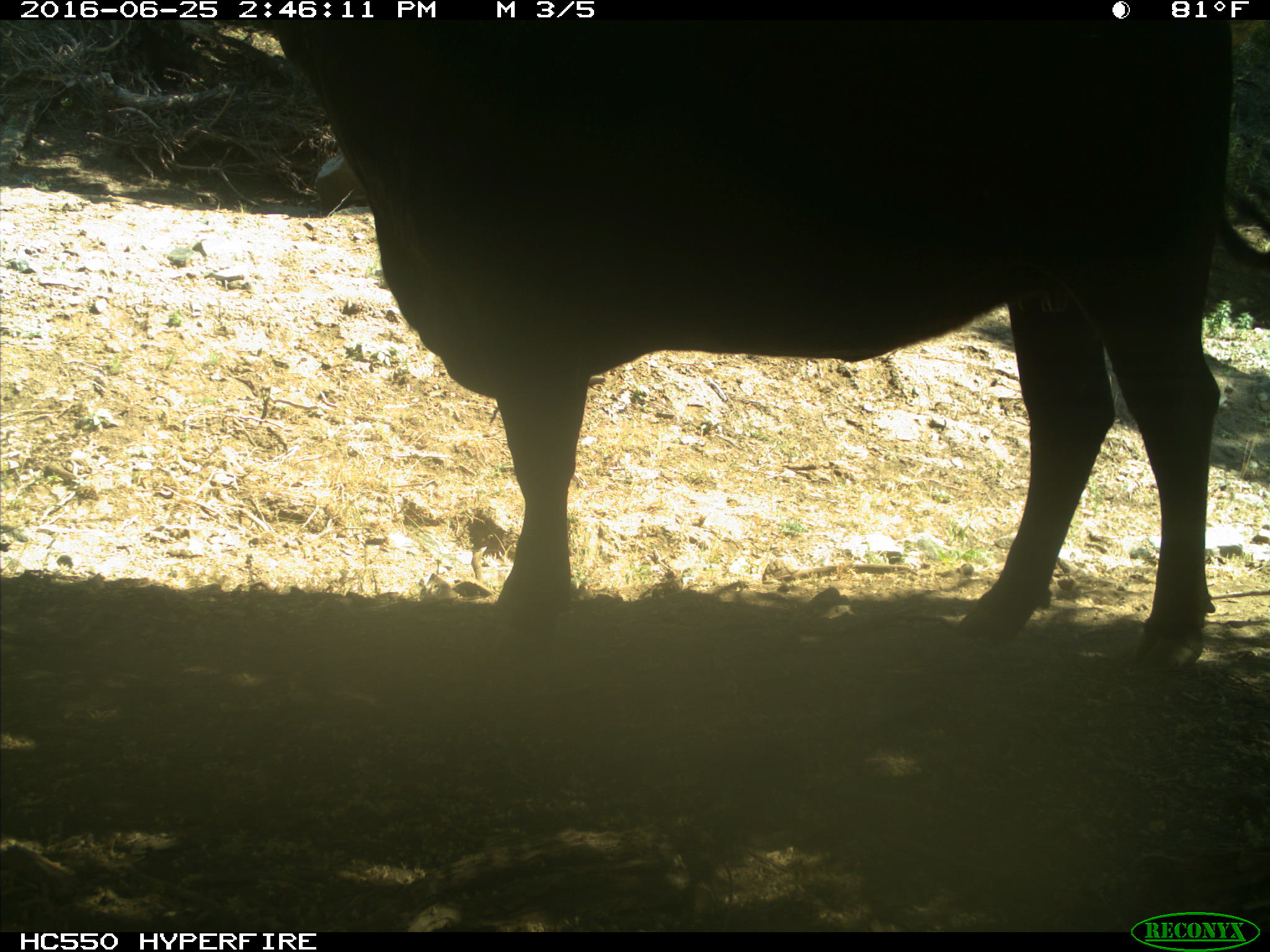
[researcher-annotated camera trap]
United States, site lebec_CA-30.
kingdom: Animalia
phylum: Chordata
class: Mammalia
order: Artiodactyla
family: Bovidae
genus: Bos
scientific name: Bos taurus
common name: domestic cow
Bos taurus (domestic cow).